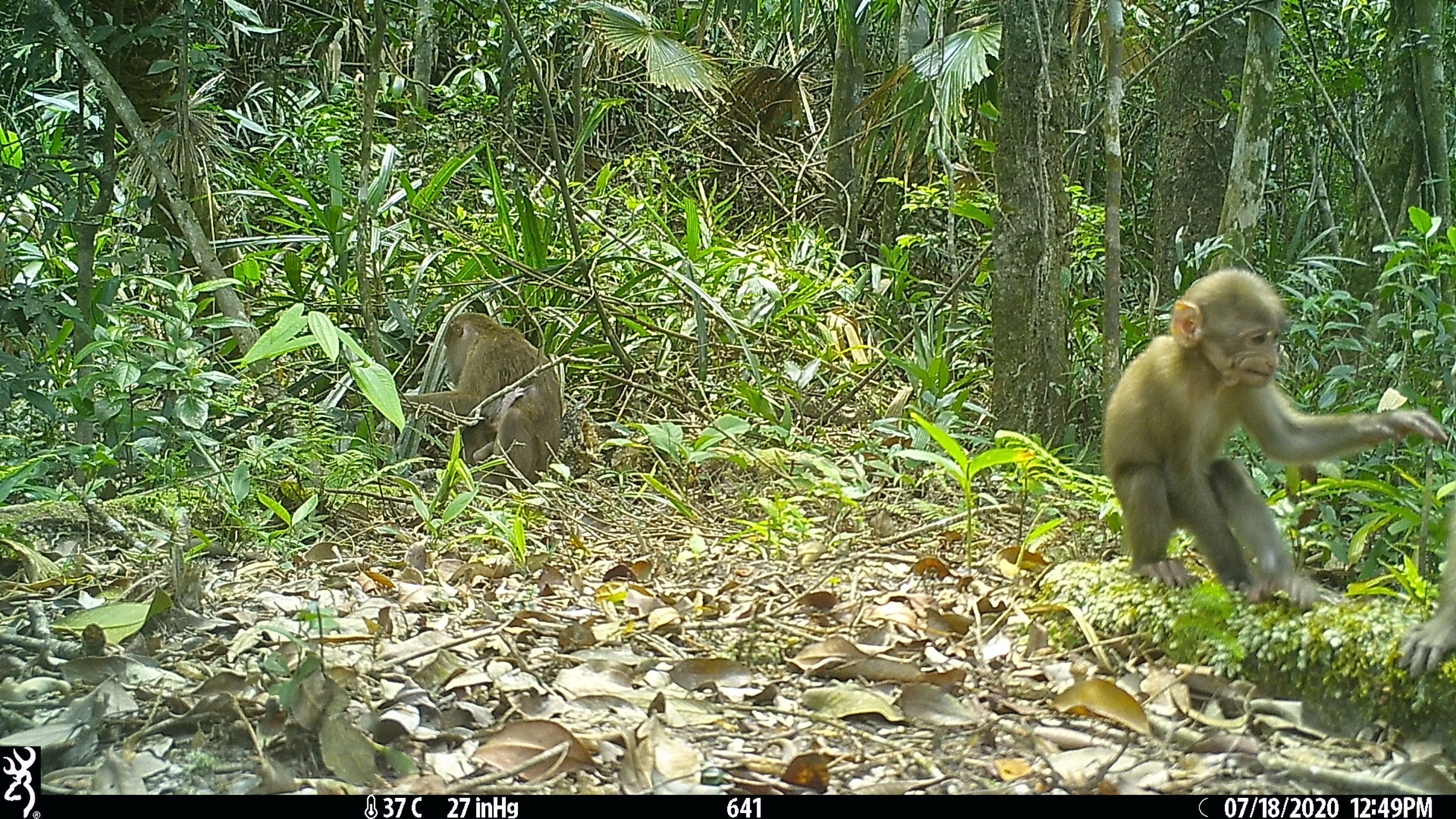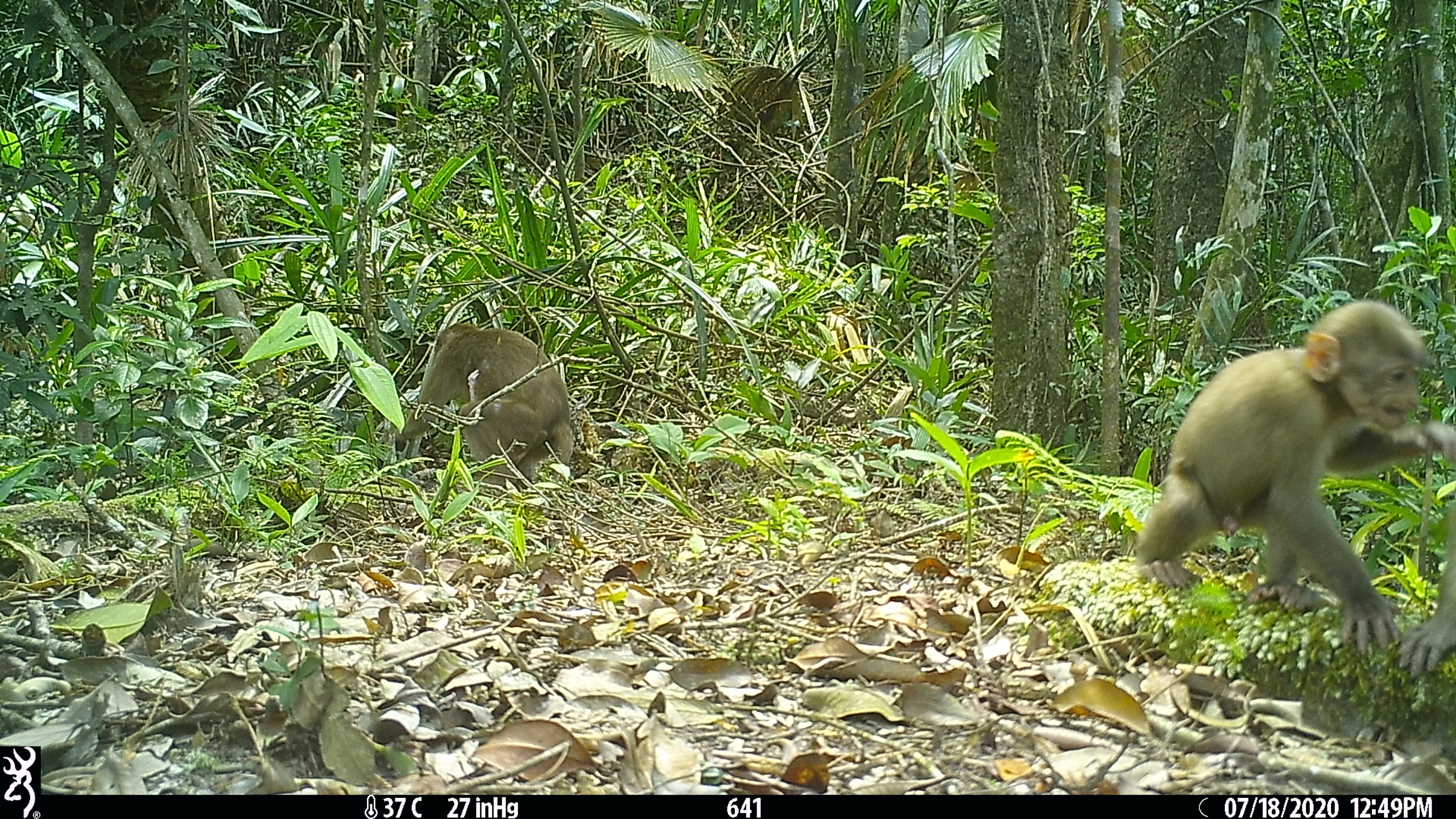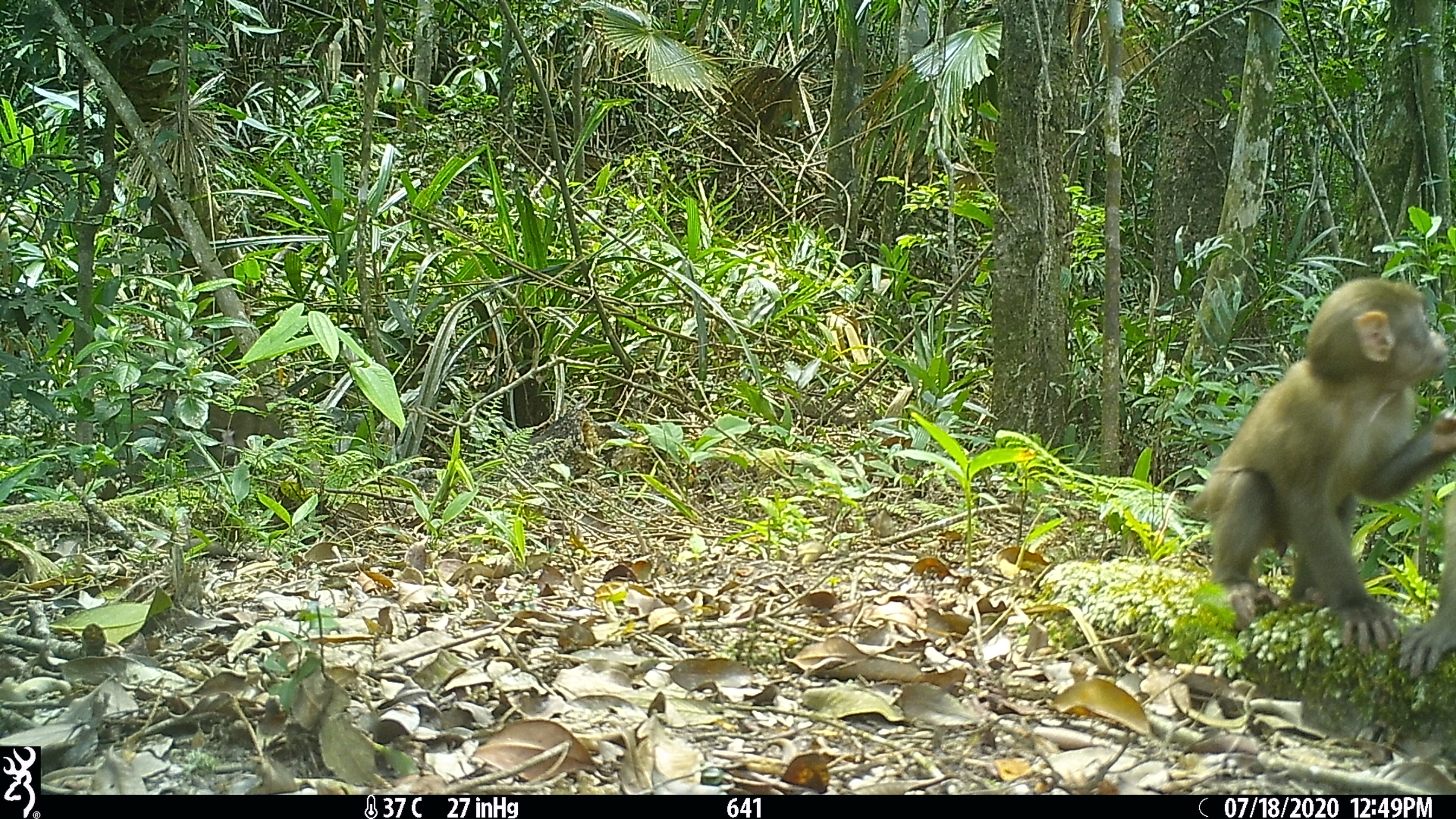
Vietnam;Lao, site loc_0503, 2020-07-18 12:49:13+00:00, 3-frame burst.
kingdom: Animalia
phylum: Chordata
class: Mammalia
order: Primates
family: Cercopithecidae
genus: Macaca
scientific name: Macaca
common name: macaques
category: assam or rhesus macaque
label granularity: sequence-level